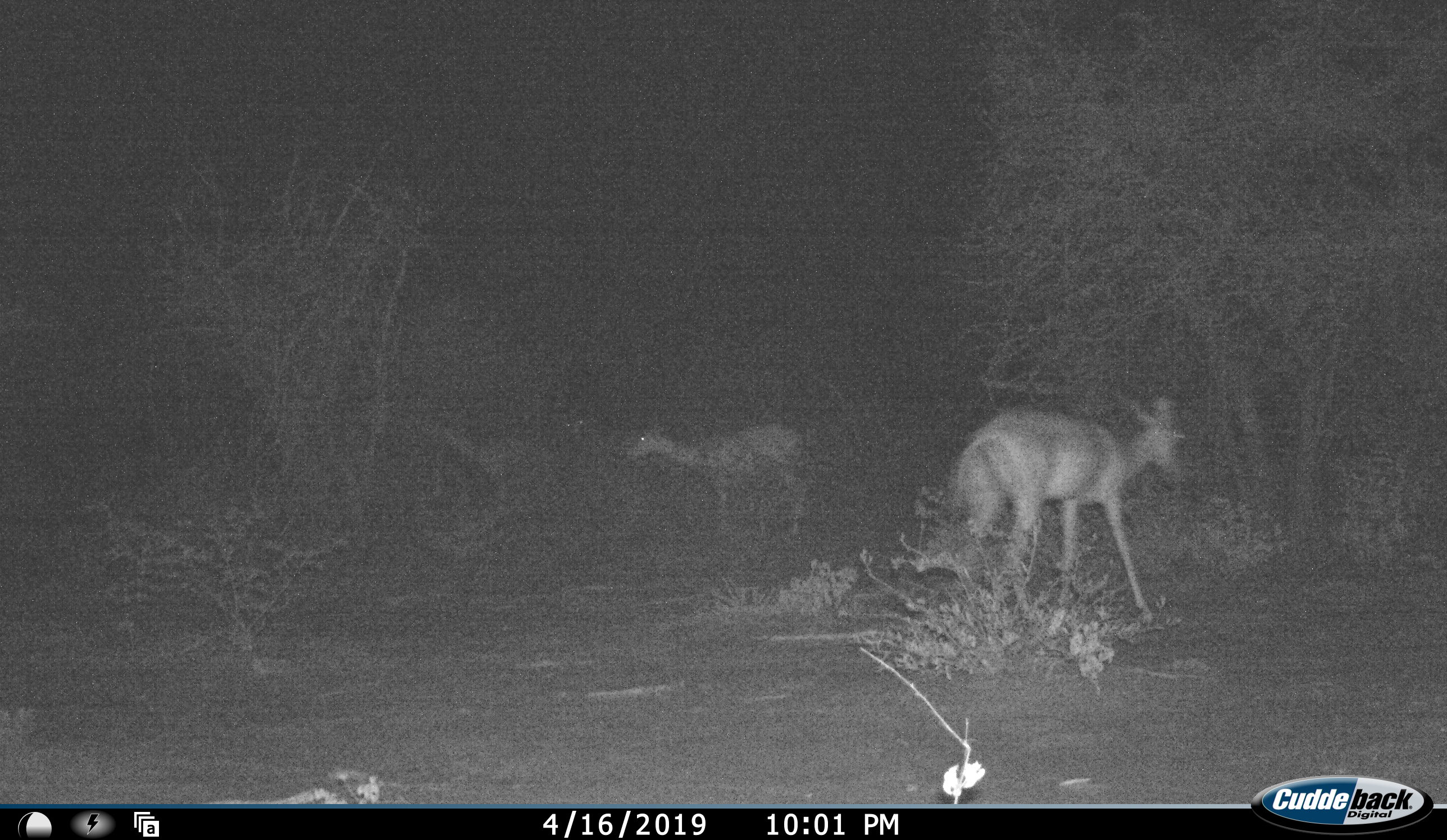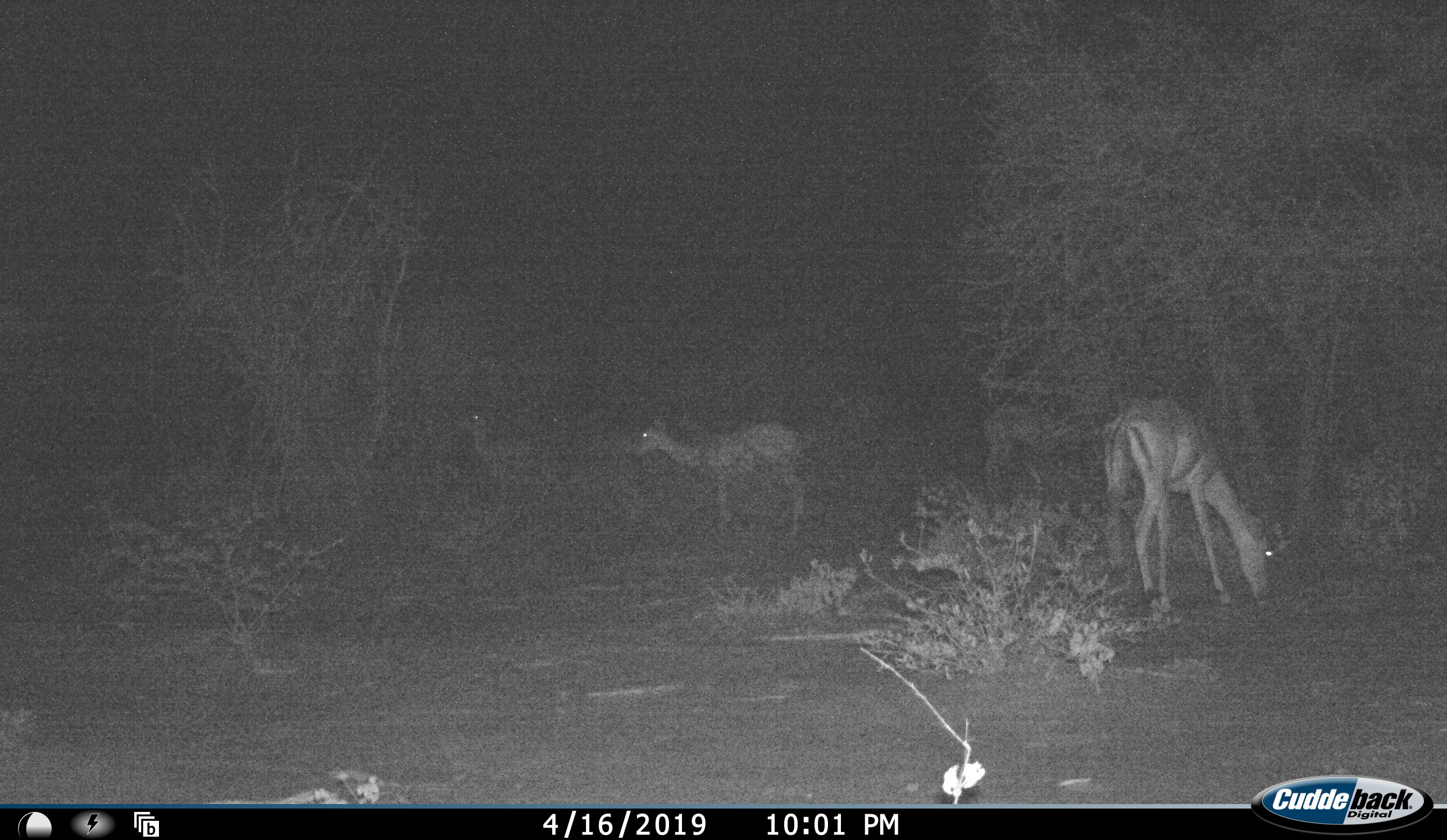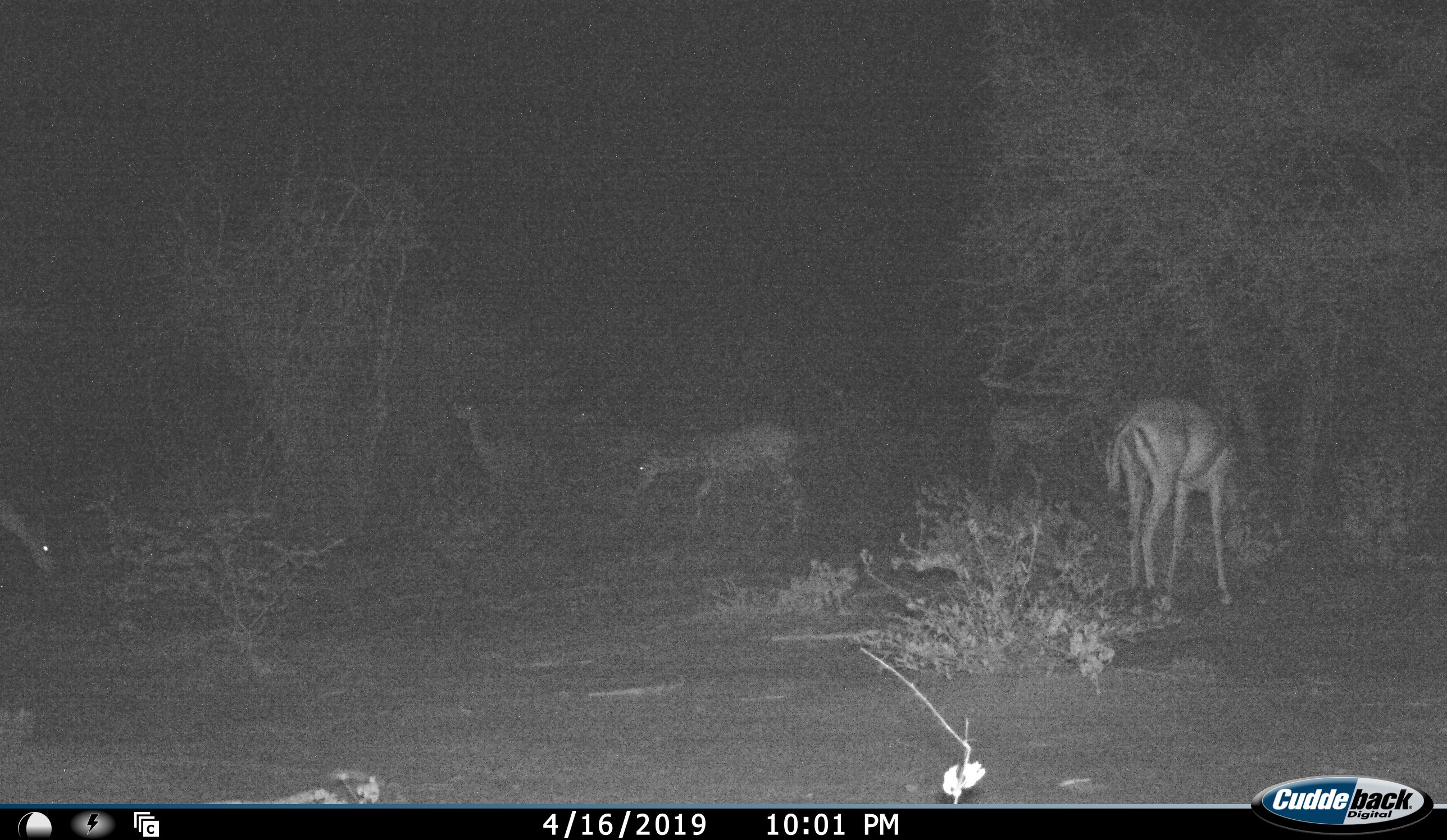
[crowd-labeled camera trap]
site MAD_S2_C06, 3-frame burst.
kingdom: Animalia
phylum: Chordata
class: Mammalia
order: Artiodactyla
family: Bovidae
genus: Aepyceros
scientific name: Aepyceros melampus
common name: impala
Impala (Aepyceros melampus), count 5. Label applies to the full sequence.